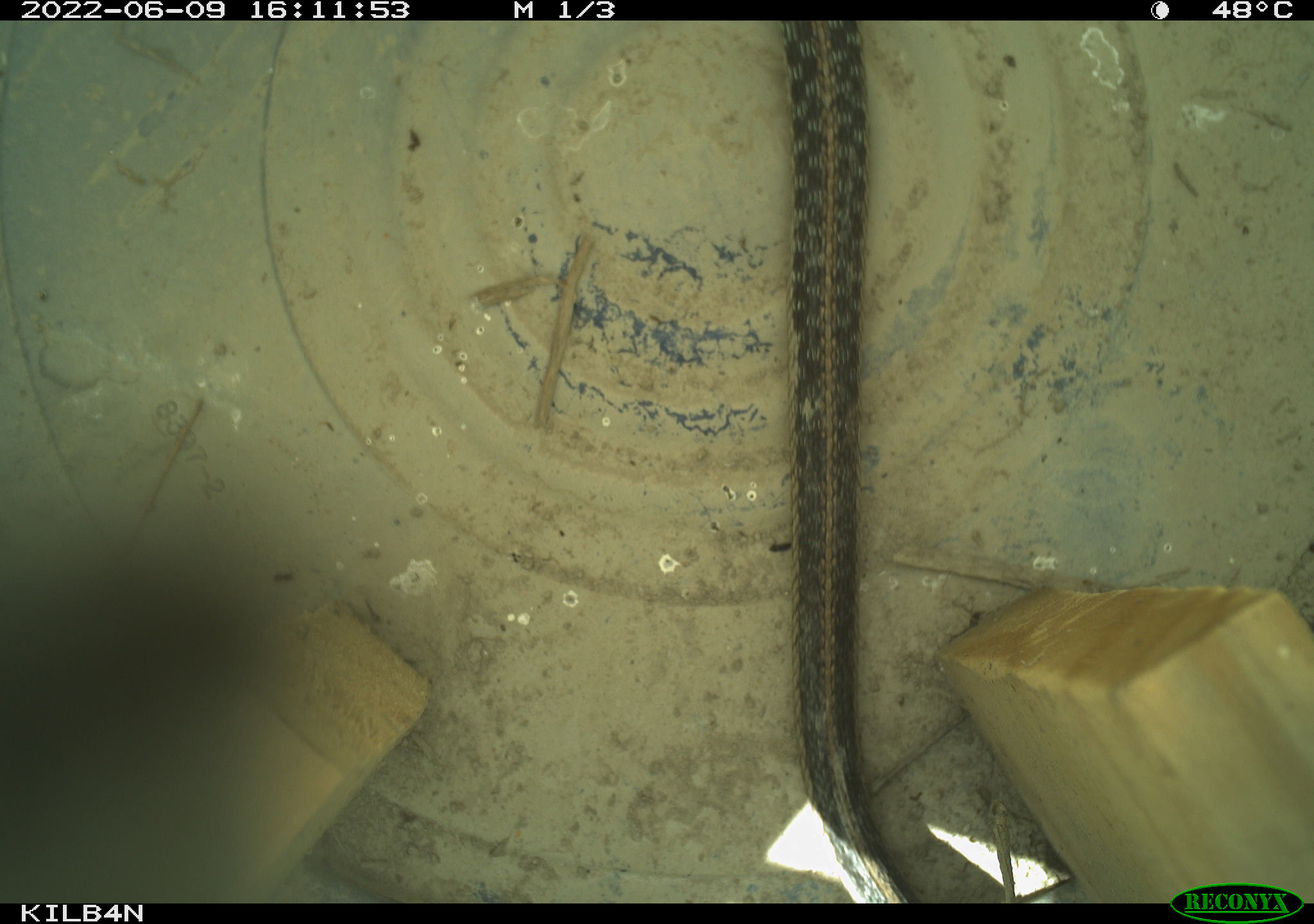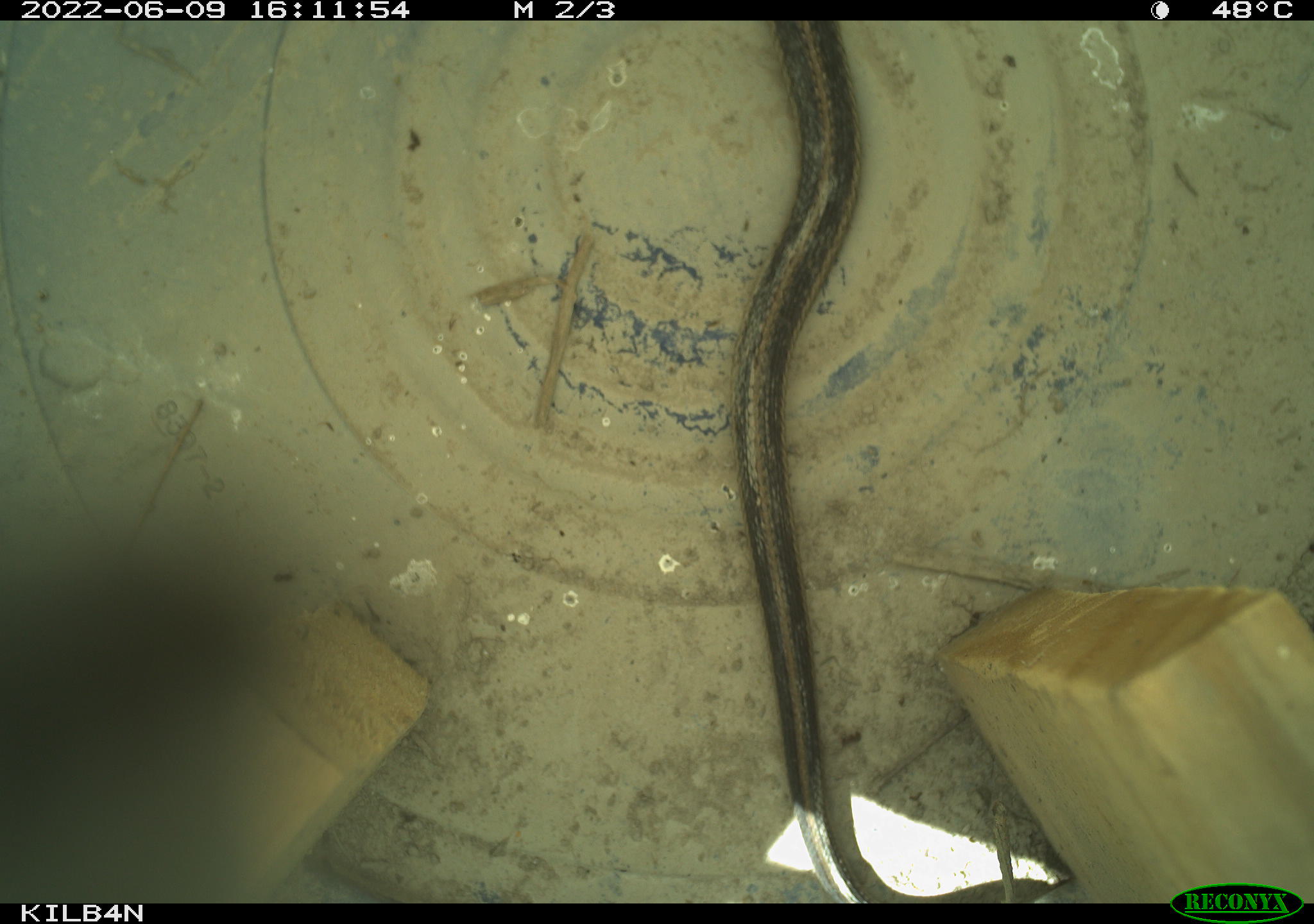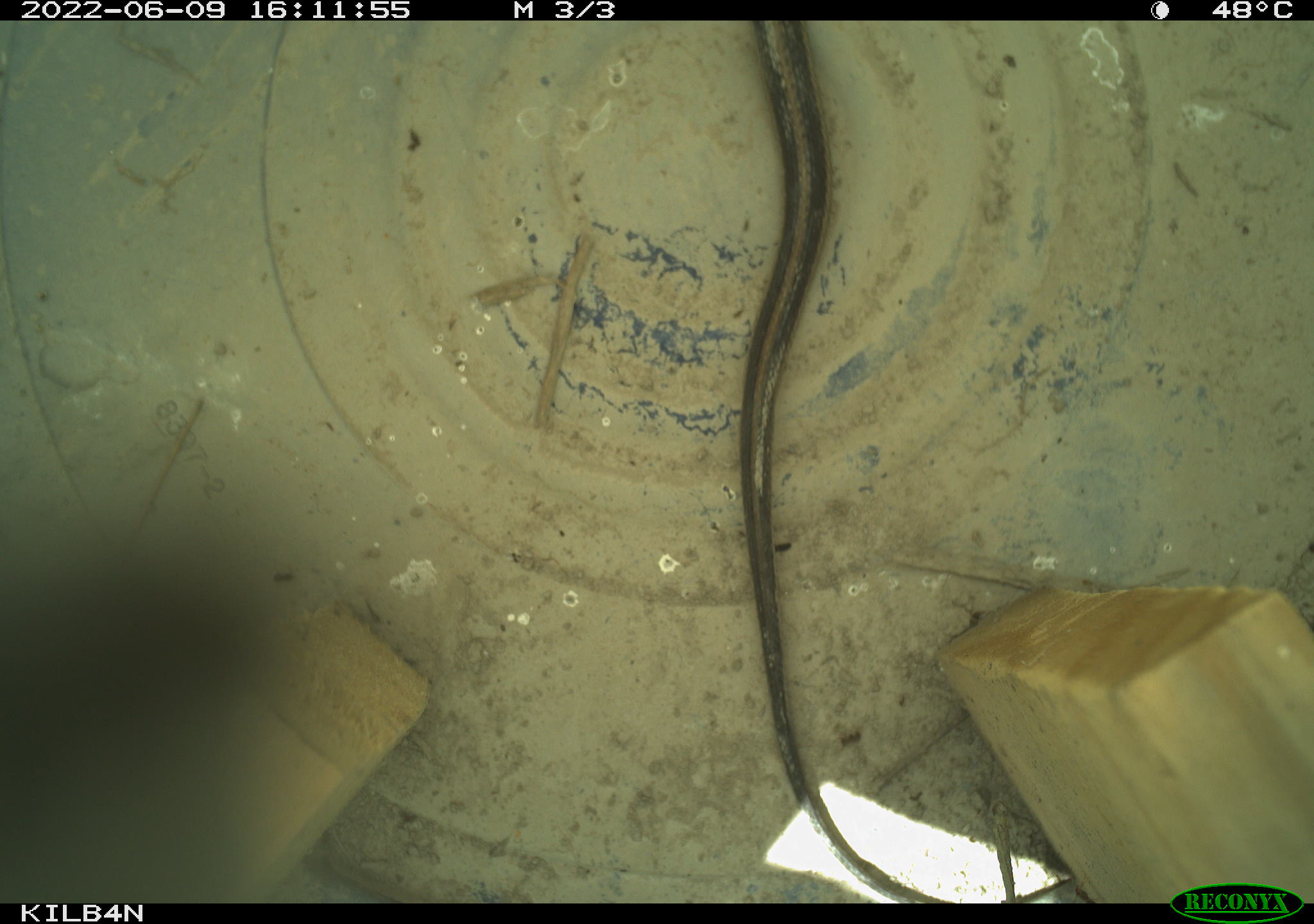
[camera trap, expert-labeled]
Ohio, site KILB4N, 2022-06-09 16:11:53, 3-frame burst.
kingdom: Animalia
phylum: Chordata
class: Reptilia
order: Squamata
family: Colubridae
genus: Thamnophis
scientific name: Thamnophis sirtalis sirtalis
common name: eastern gartersnake